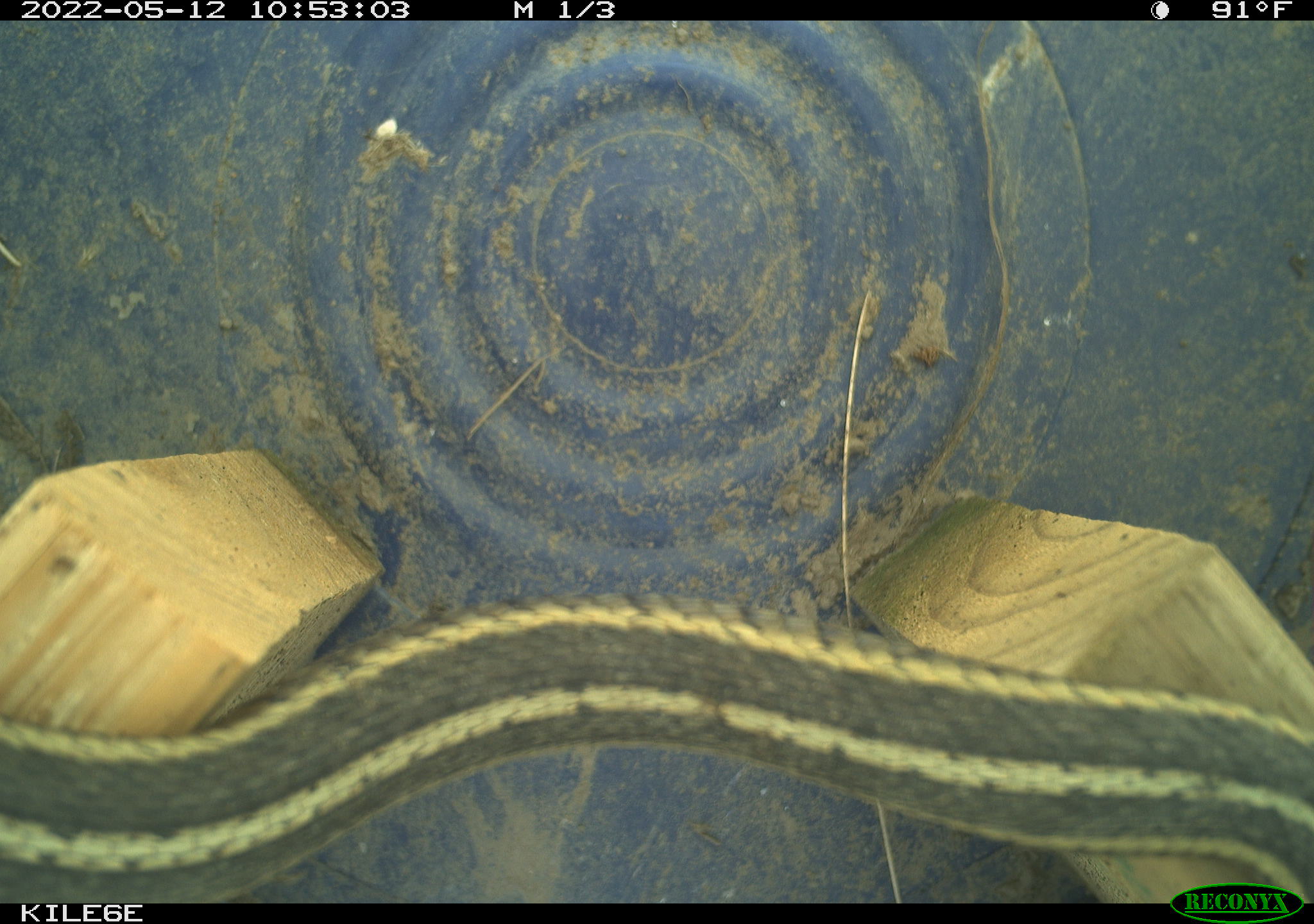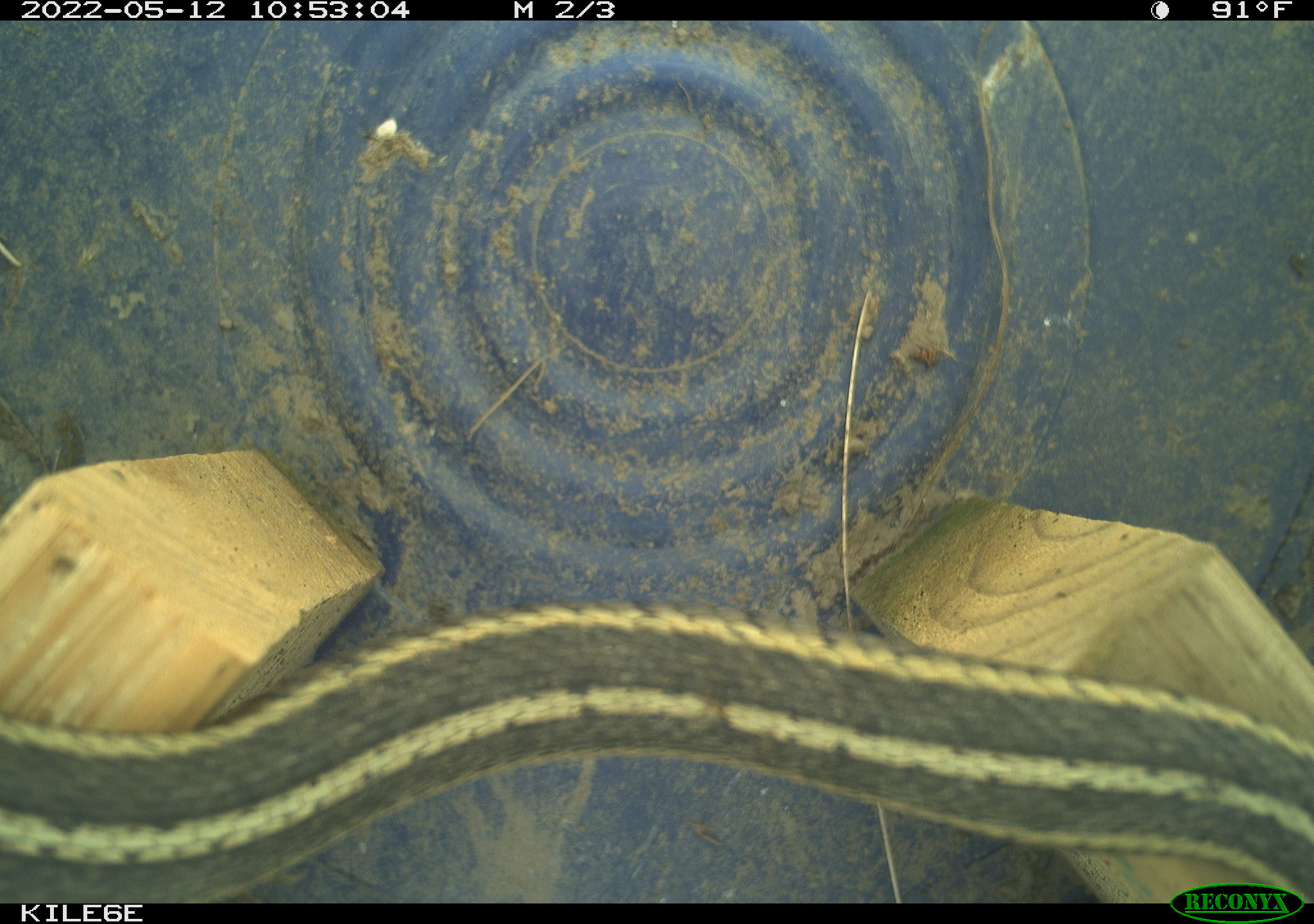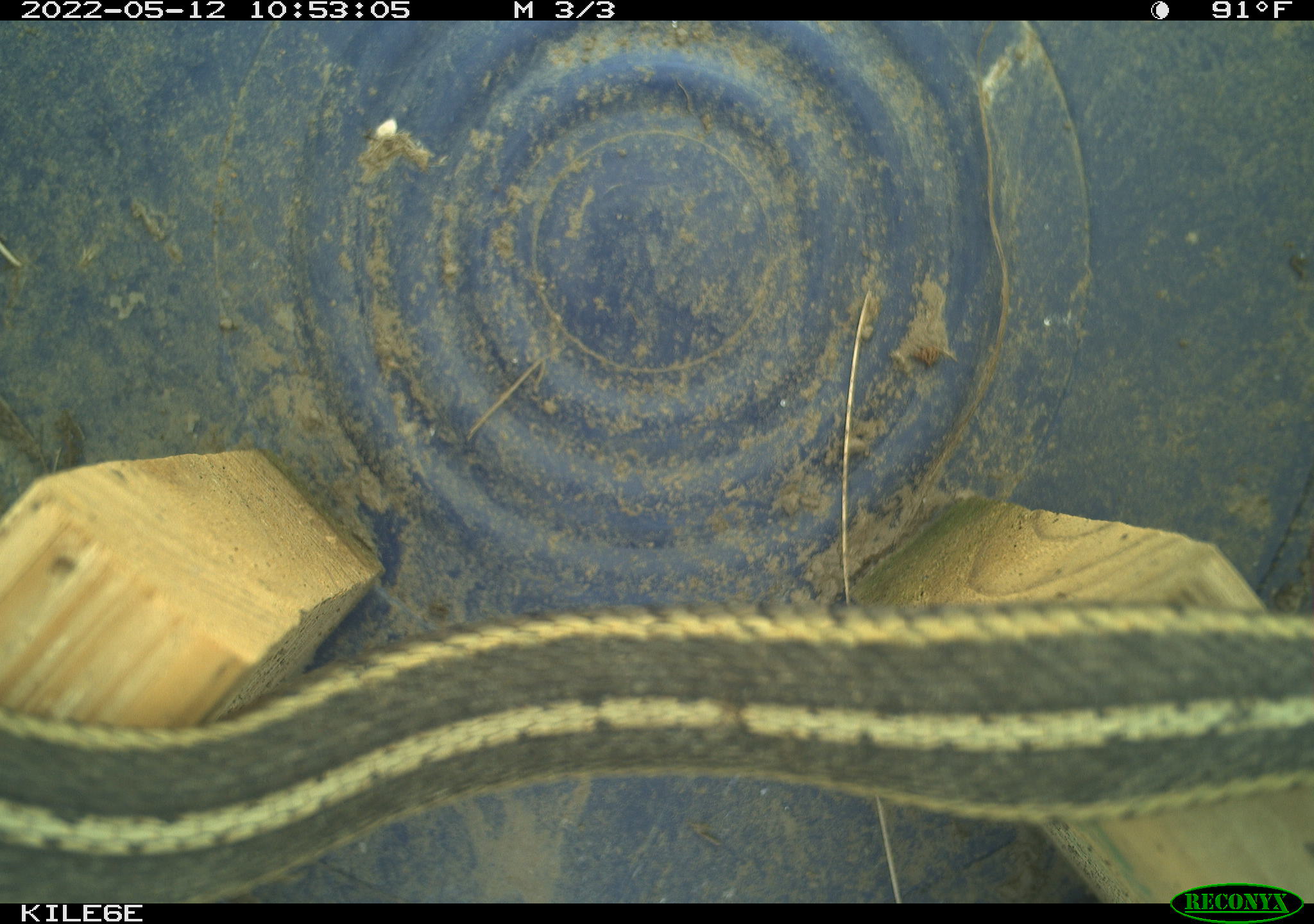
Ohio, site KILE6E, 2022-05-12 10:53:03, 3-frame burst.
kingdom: Animalia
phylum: Chordata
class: Reptilia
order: Squamata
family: Colubridae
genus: Thamnophis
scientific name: Thamnophis sirtalis sirtalis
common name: eastern gartersnake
Eastern gartersnake (Thamnophis sirtalis sirtalis).